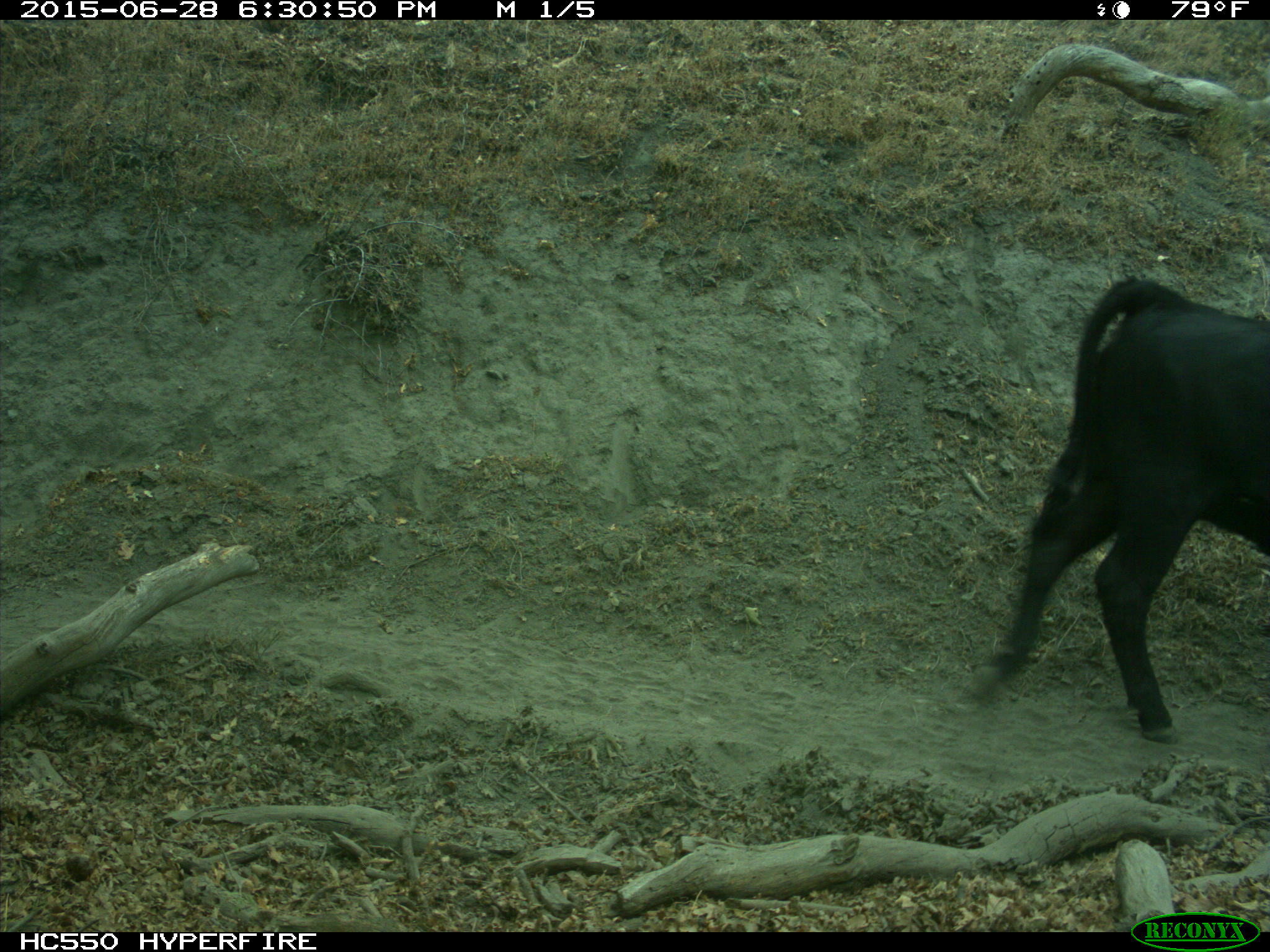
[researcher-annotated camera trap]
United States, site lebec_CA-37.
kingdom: Animalia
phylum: Chordata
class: Mammalia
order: Artiodactyla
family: Bovidae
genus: Bos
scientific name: Bos taurus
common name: domestic cow